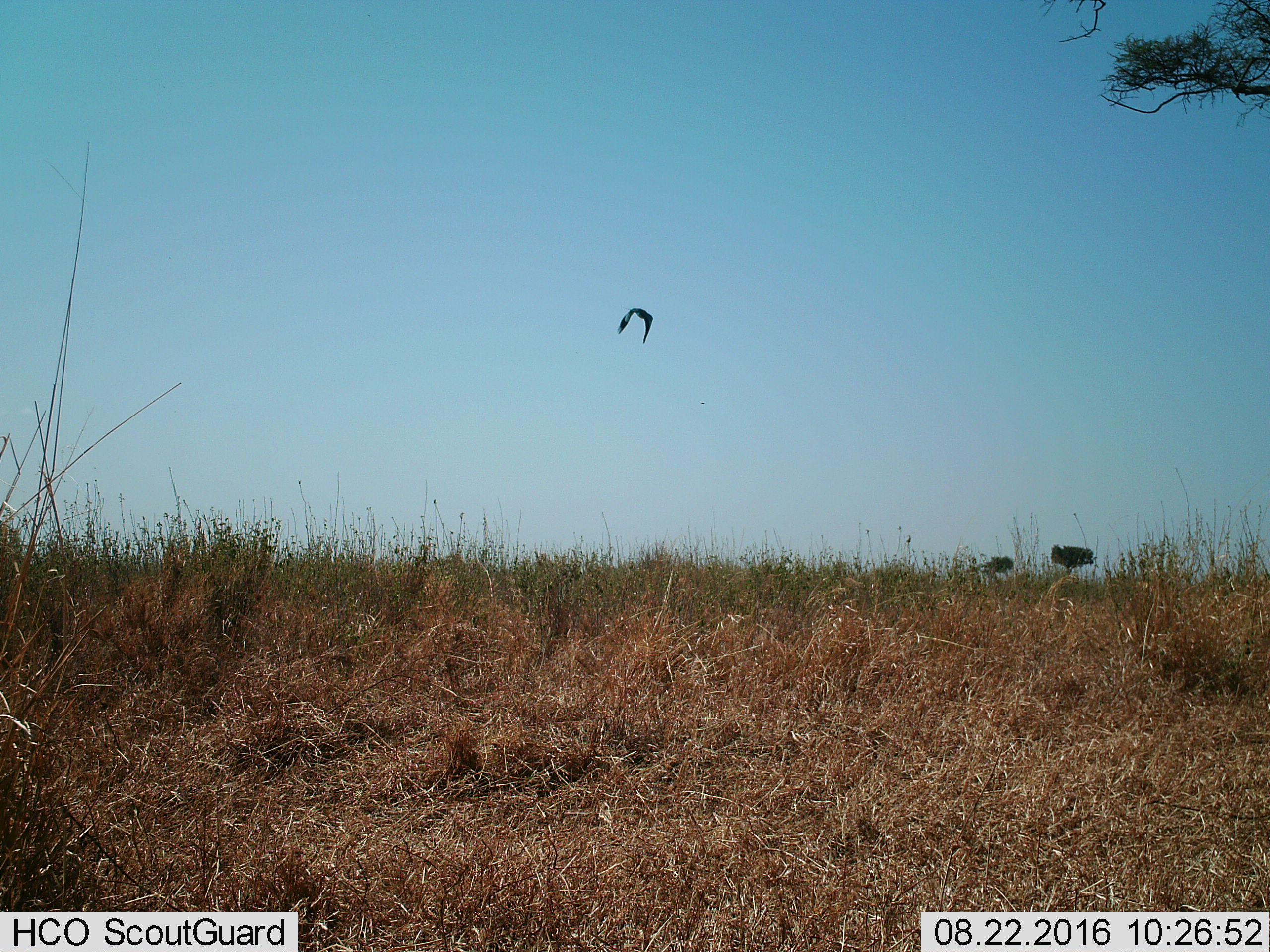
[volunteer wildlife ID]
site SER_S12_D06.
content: unidentified animal